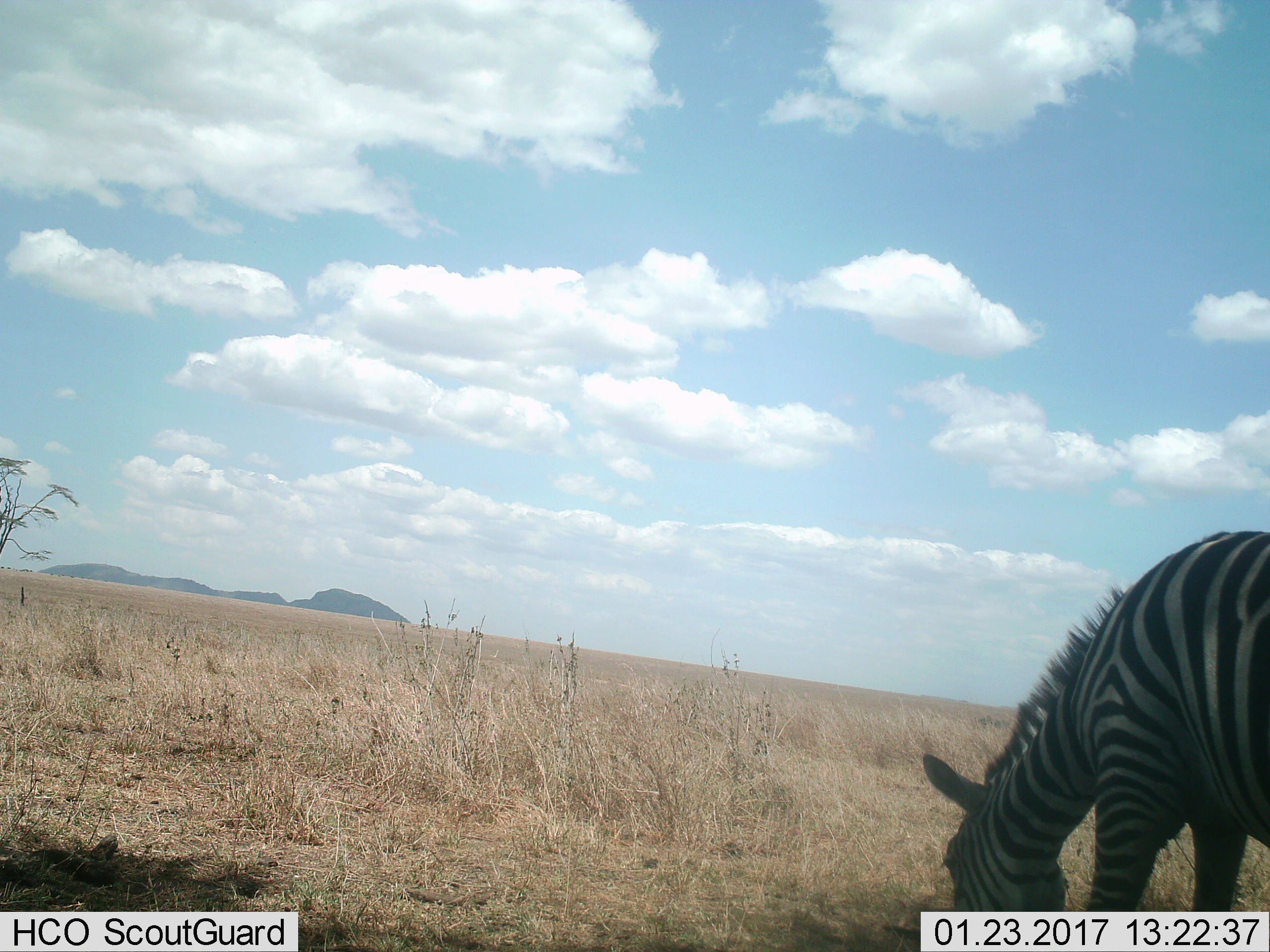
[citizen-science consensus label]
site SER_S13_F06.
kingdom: Animalia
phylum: Chordata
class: Mammalia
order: Perissodactyla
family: Equidae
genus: Equus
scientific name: Equus quagga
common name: plains zebra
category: zebraplains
Zebraplains (plains zebra) (Equus quagga), count 1. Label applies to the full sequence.